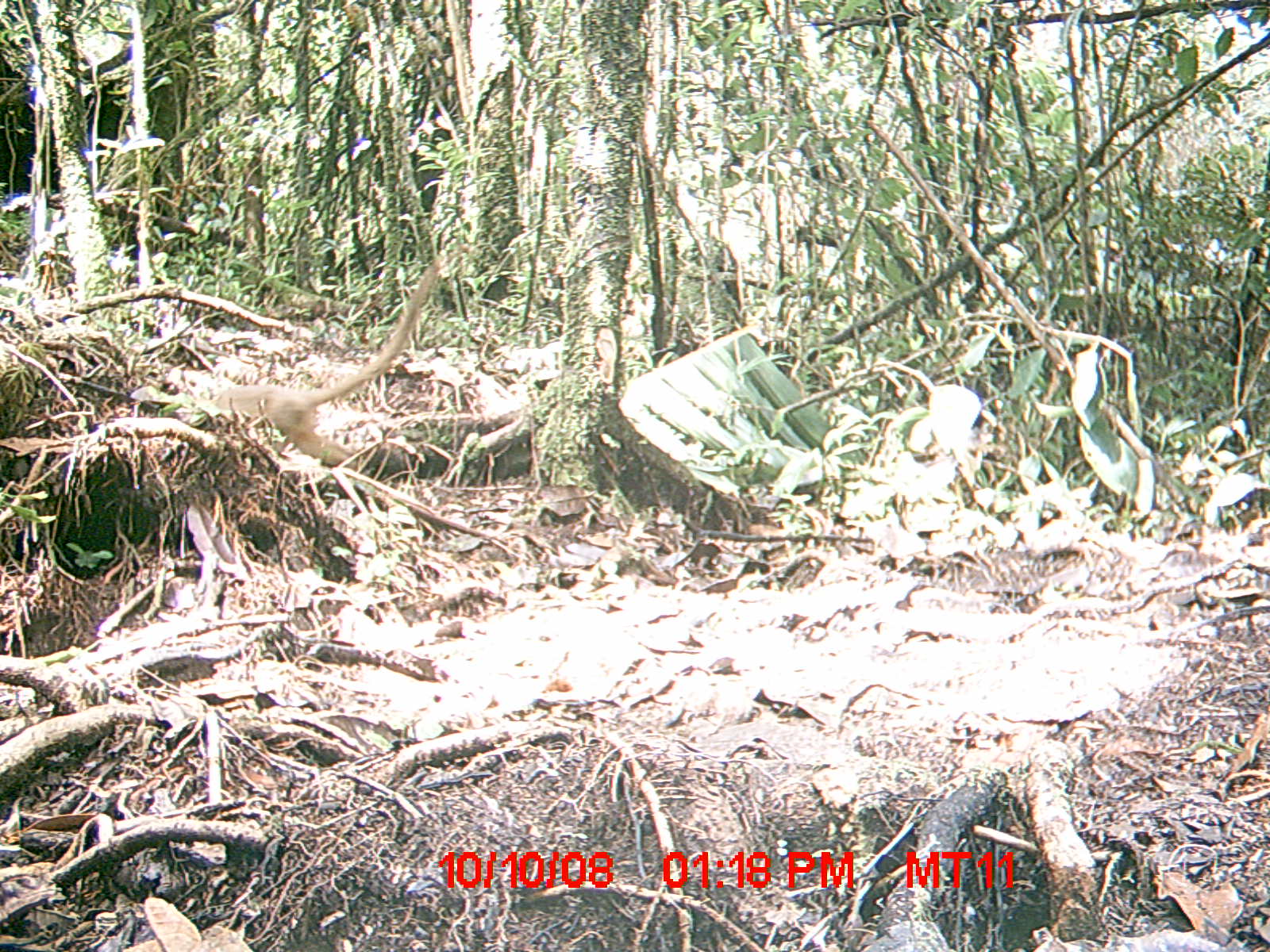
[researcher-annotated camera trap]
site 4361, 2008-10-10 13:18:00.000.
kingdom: Animalia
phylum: Chordata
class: Mammalia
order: Carnivora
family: Eupleridae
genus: Cryptoprocta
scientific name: Cryptoprocta ferox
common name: fossa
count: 1